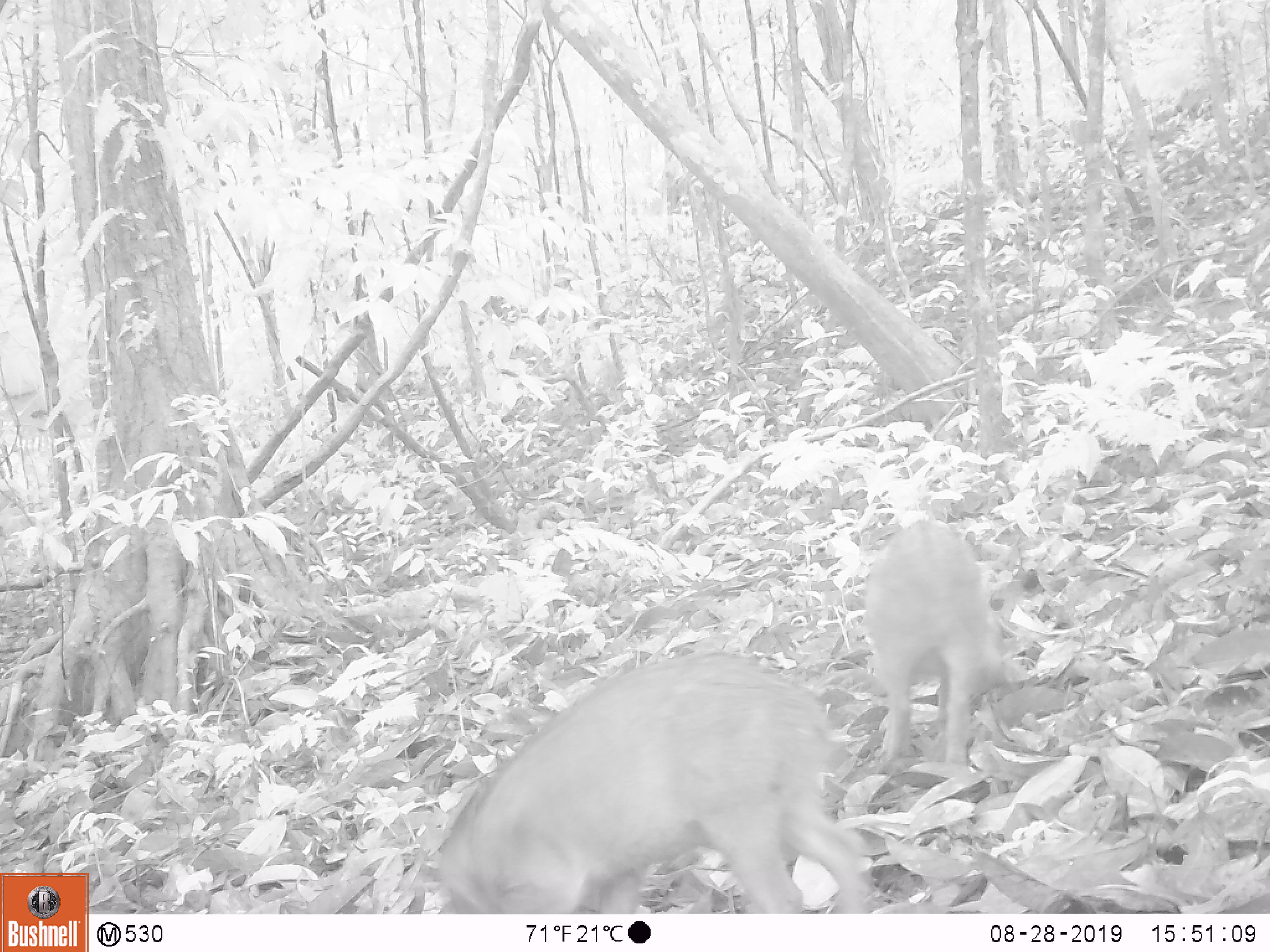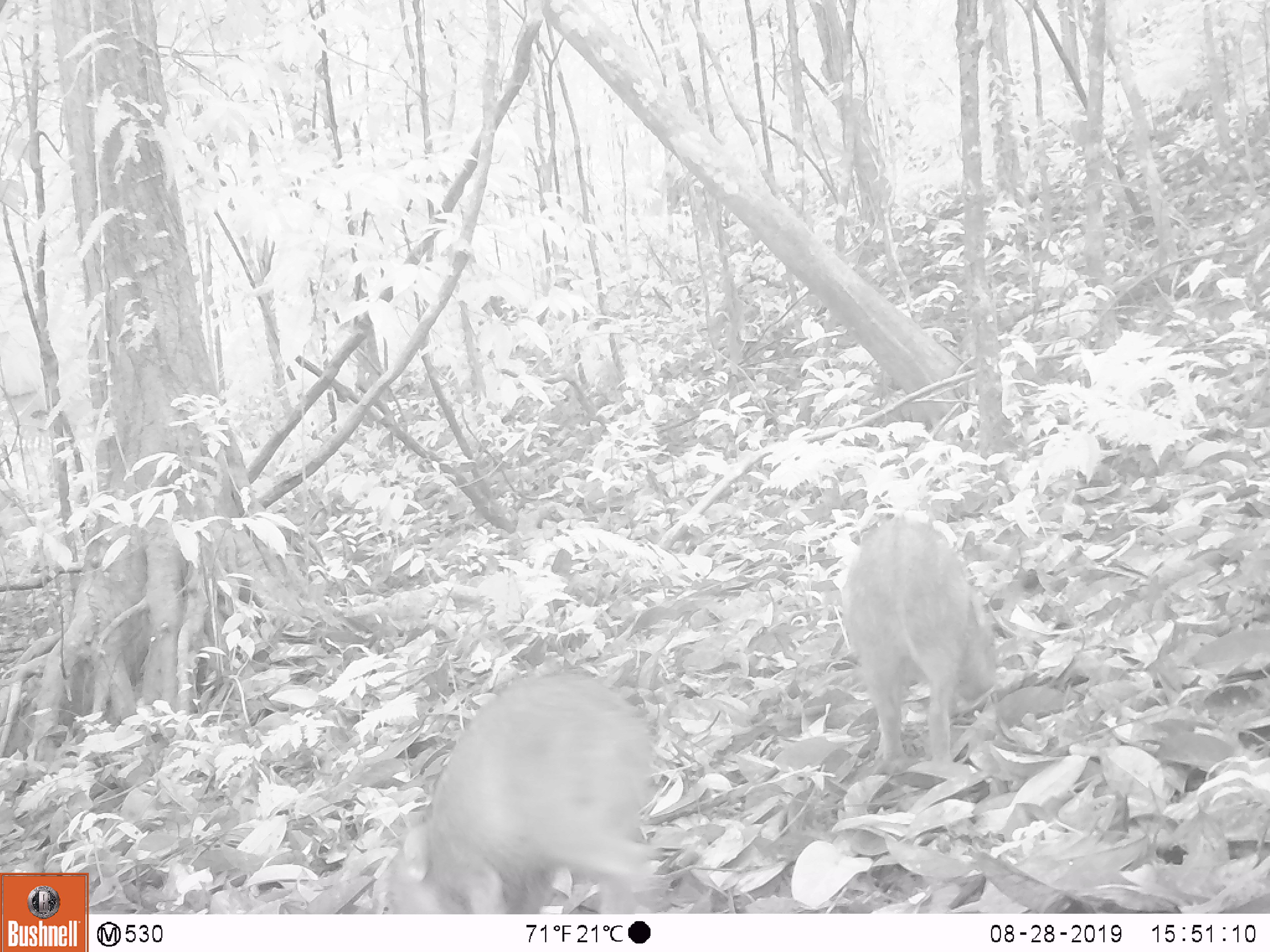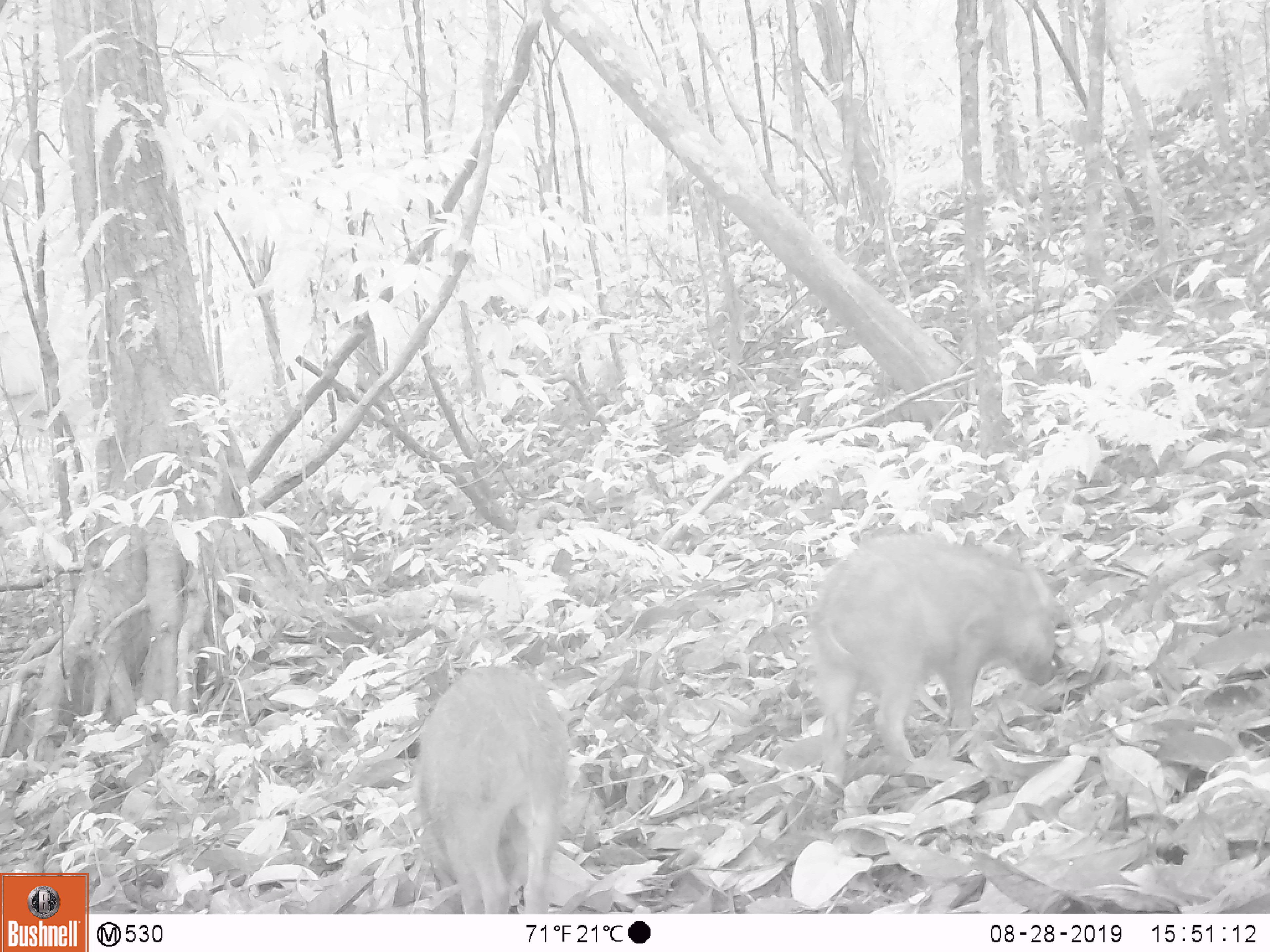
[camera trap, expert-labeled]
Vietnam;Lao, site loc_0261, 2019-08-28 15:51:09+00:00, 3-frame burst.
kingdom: Animalia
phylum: Chordata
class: Mammalia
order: Artiodactyla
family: Suidae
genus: Sus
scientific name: Sus scrofa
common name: eurasian wild pig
Eurasian wild pig (Sus scrofa). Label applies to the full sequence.